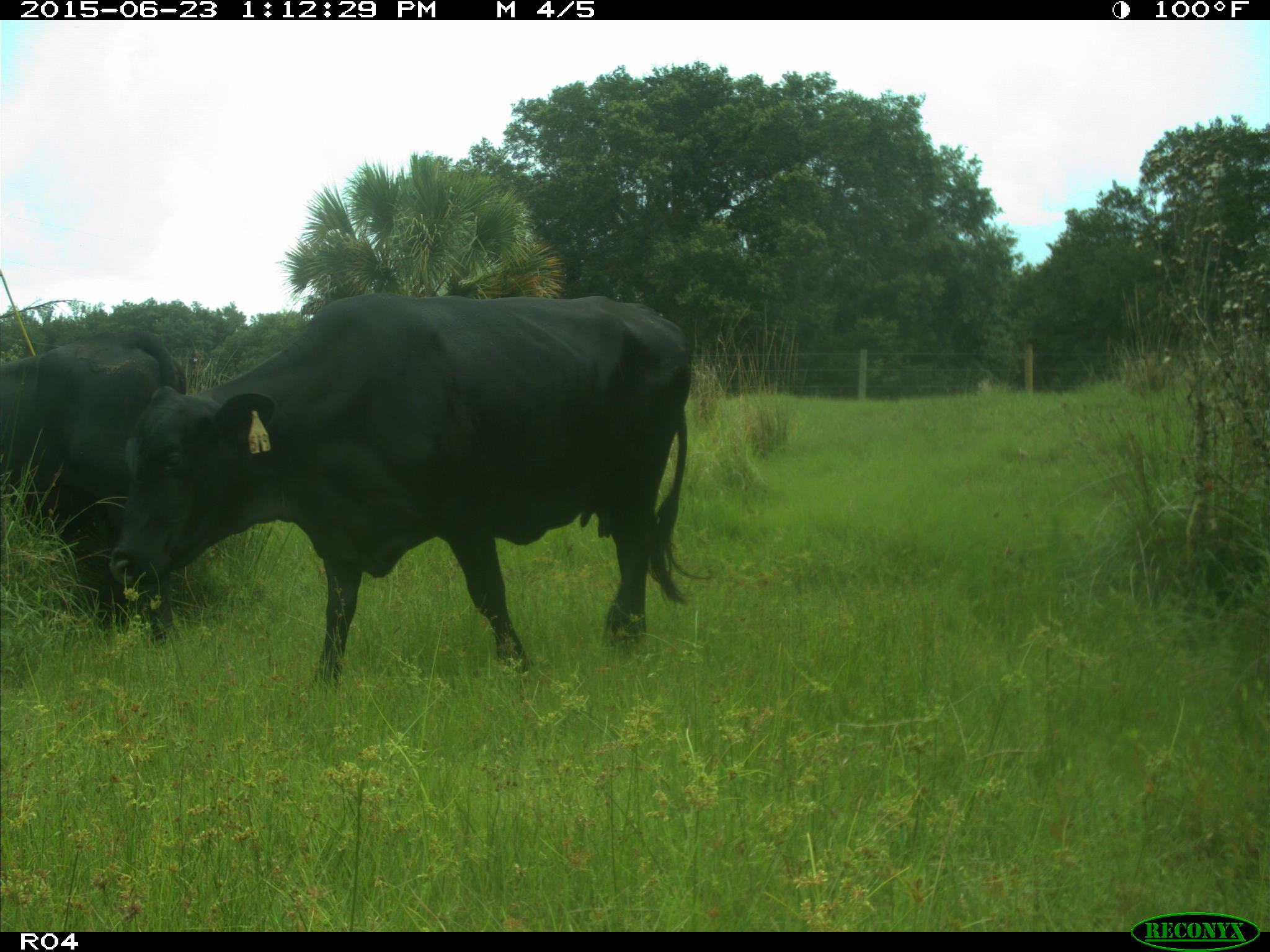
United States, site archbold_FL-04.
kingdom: Animalia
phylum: Chordata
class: Mammalia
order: Artiodactyla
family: Bovidae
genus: Bos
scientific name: Bos taurus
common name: domestic cow